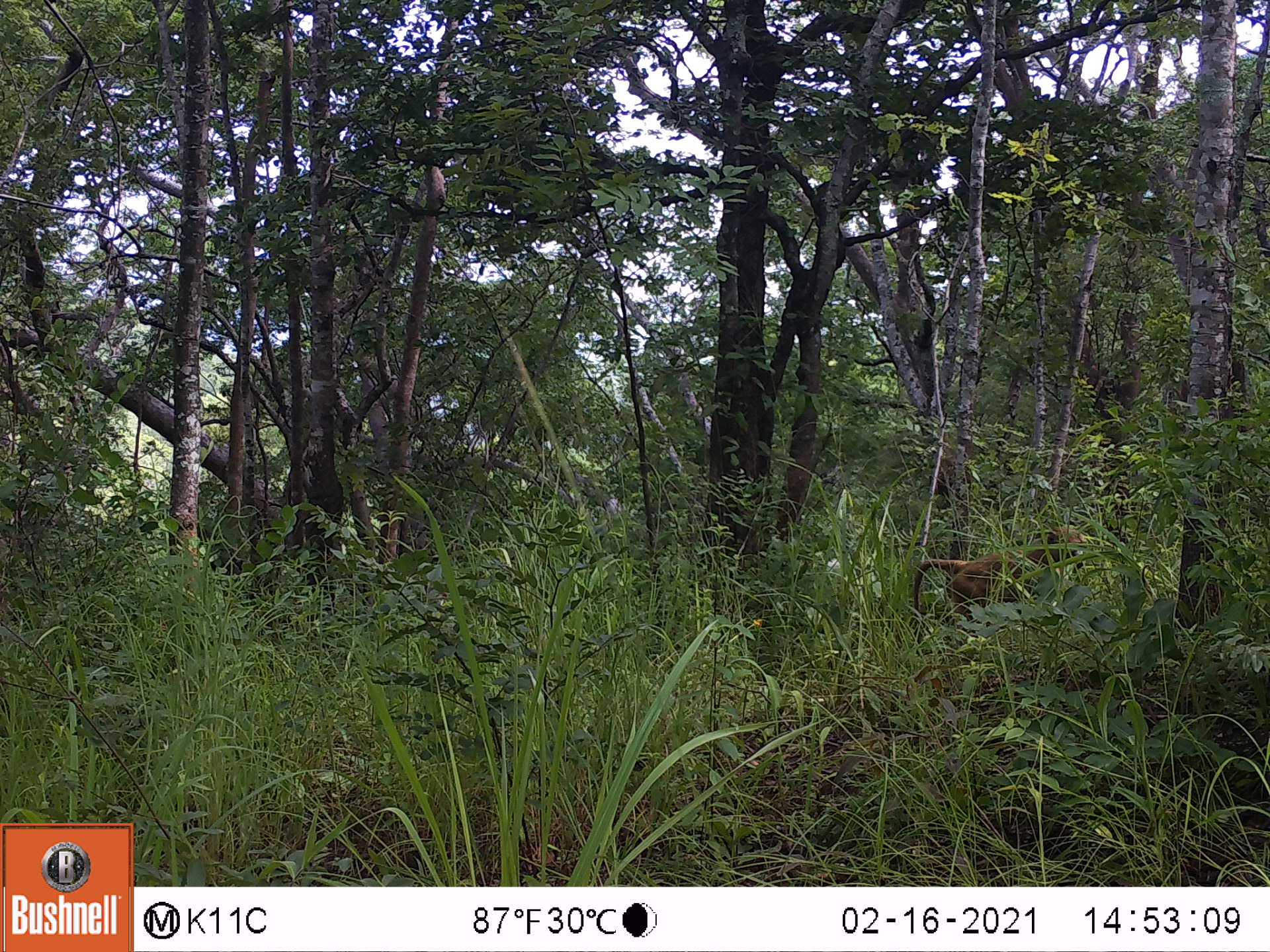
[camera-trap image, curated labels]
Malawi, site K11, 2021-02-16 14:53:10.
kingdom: Animalia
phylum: Chordata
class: Mammalia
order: Primates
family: Cercopithecidae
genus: Papio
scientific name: Papio cynocephalus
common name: yellow baboon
Yellow baboon (Papio cynocephalus), count 1.